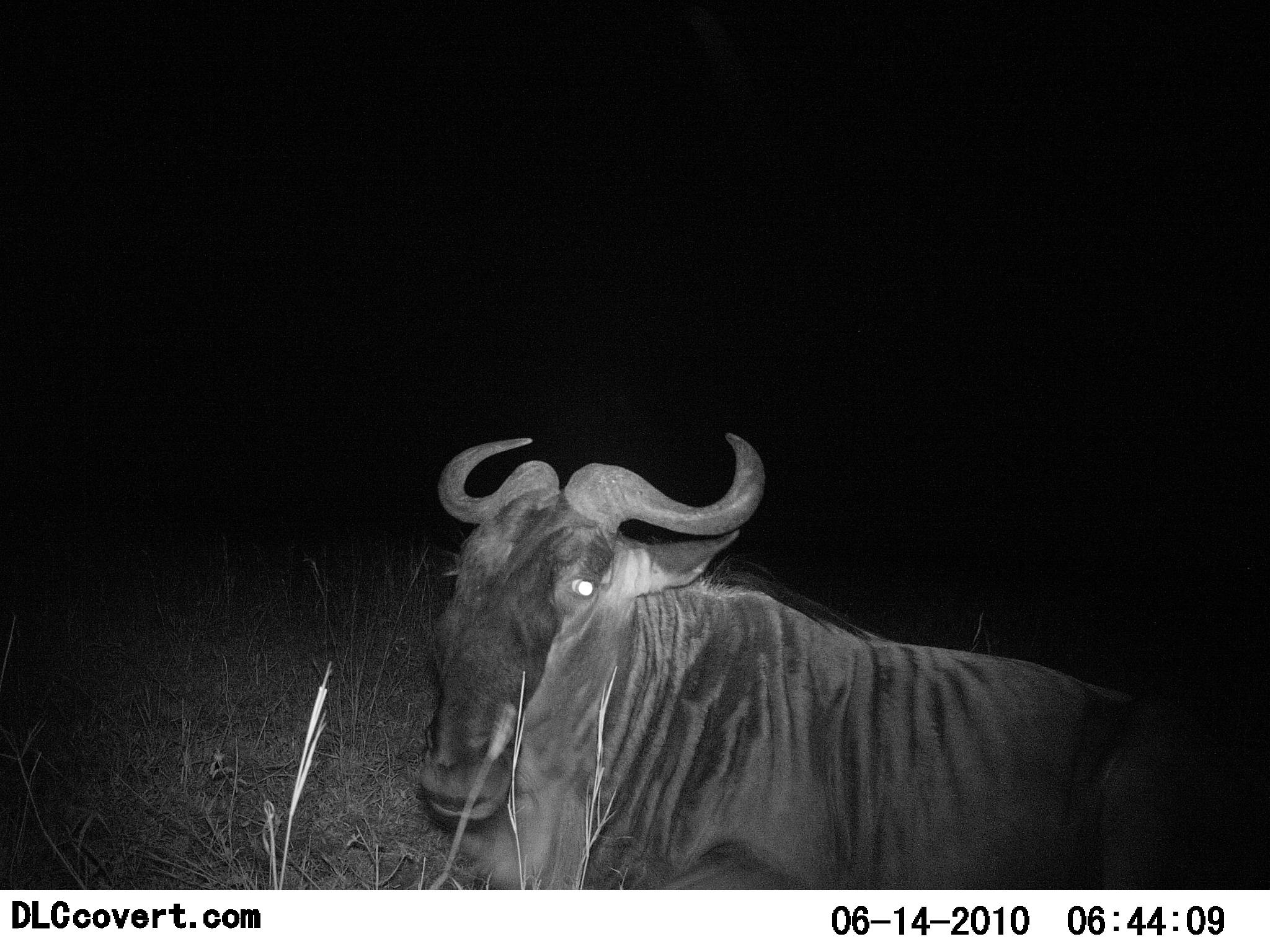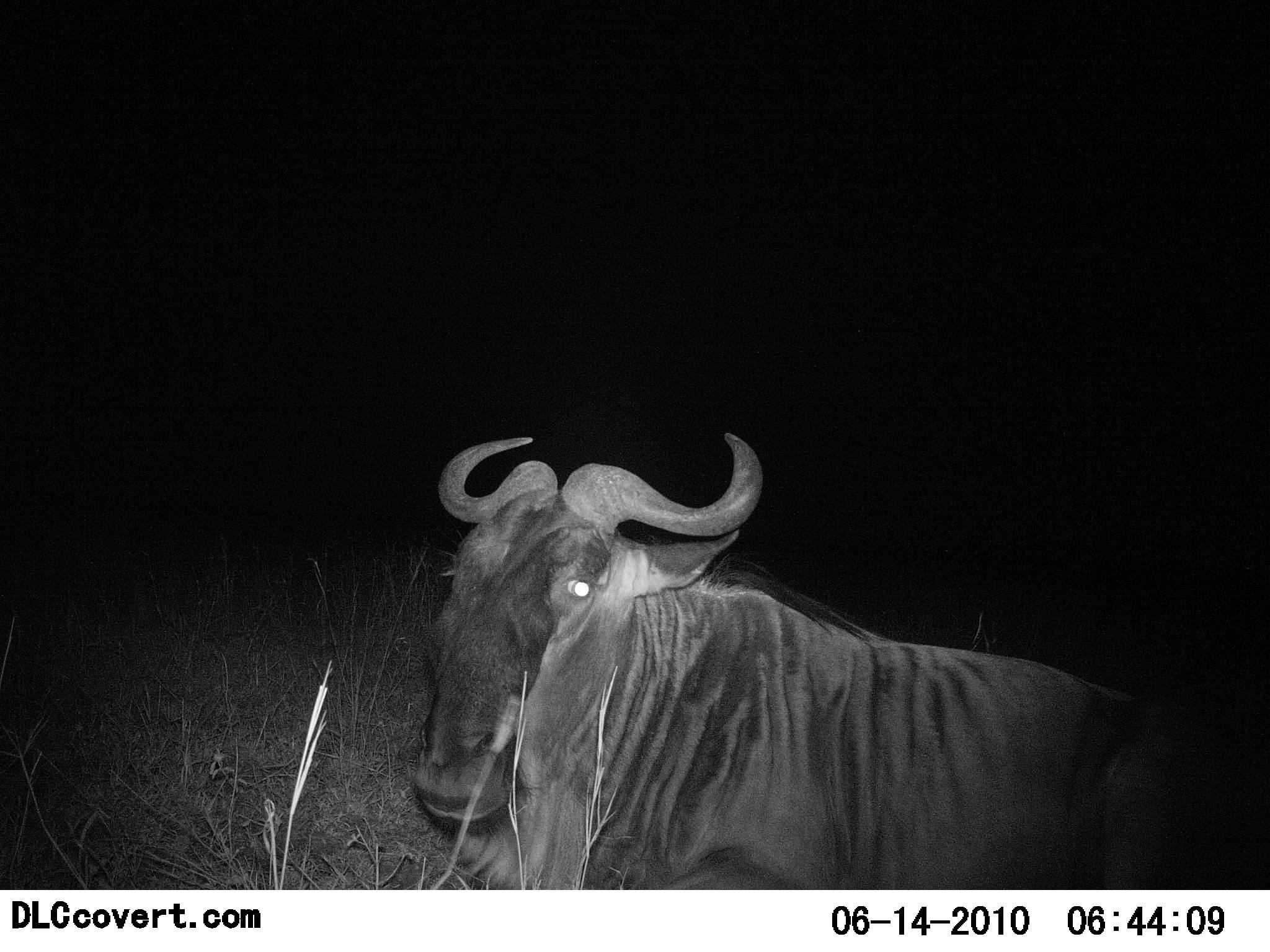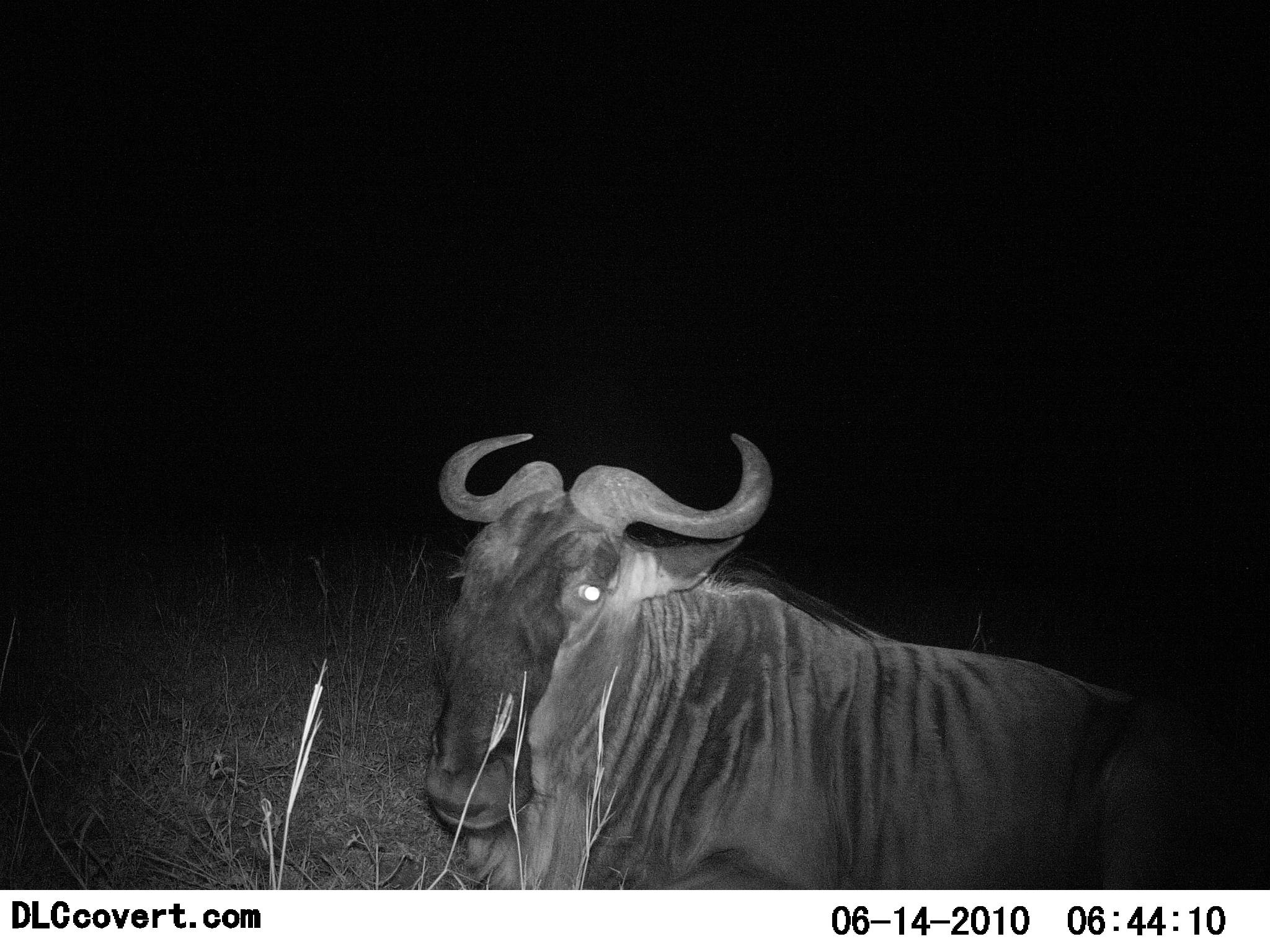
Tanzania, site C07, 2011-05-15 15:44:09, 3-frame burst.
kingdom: Animalia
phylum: Chordata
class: Mammalia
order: Artiodactyla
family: Bovidae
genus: Connochaetes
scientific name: Connochaetes taurinus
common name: blue wildebeest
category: wildebeest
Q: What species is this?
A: Wildebeest (blue wildebeest) (Connochaetes taurinus).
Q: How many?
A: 1.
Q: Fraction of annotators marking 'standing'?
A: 10%.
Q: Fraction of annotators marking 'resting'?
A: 90%.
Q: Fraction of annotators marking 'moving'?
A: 0%.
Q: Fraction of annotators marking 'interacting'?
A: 0%.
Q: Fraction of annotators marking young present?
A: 0%.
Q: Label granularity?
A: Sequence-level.